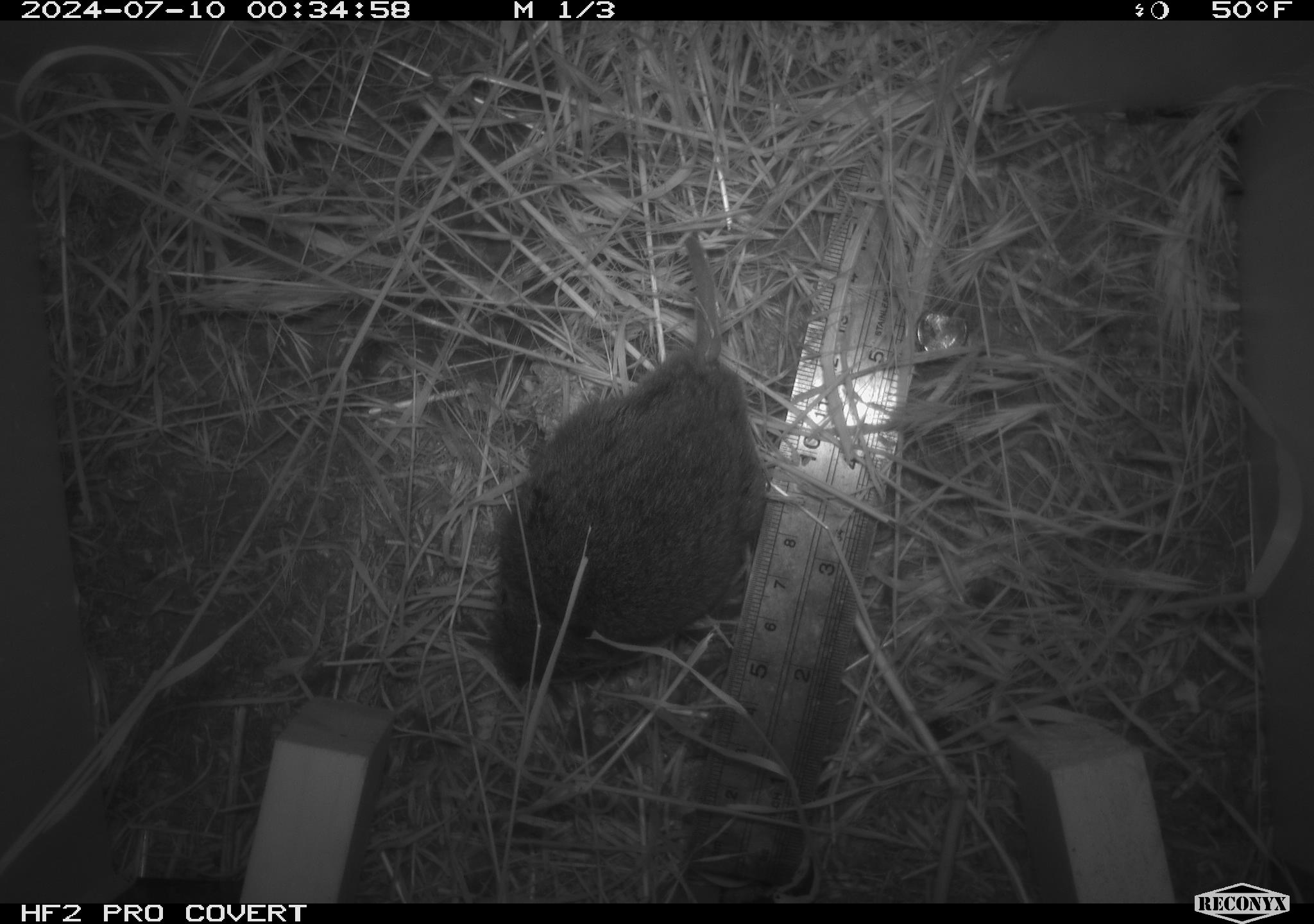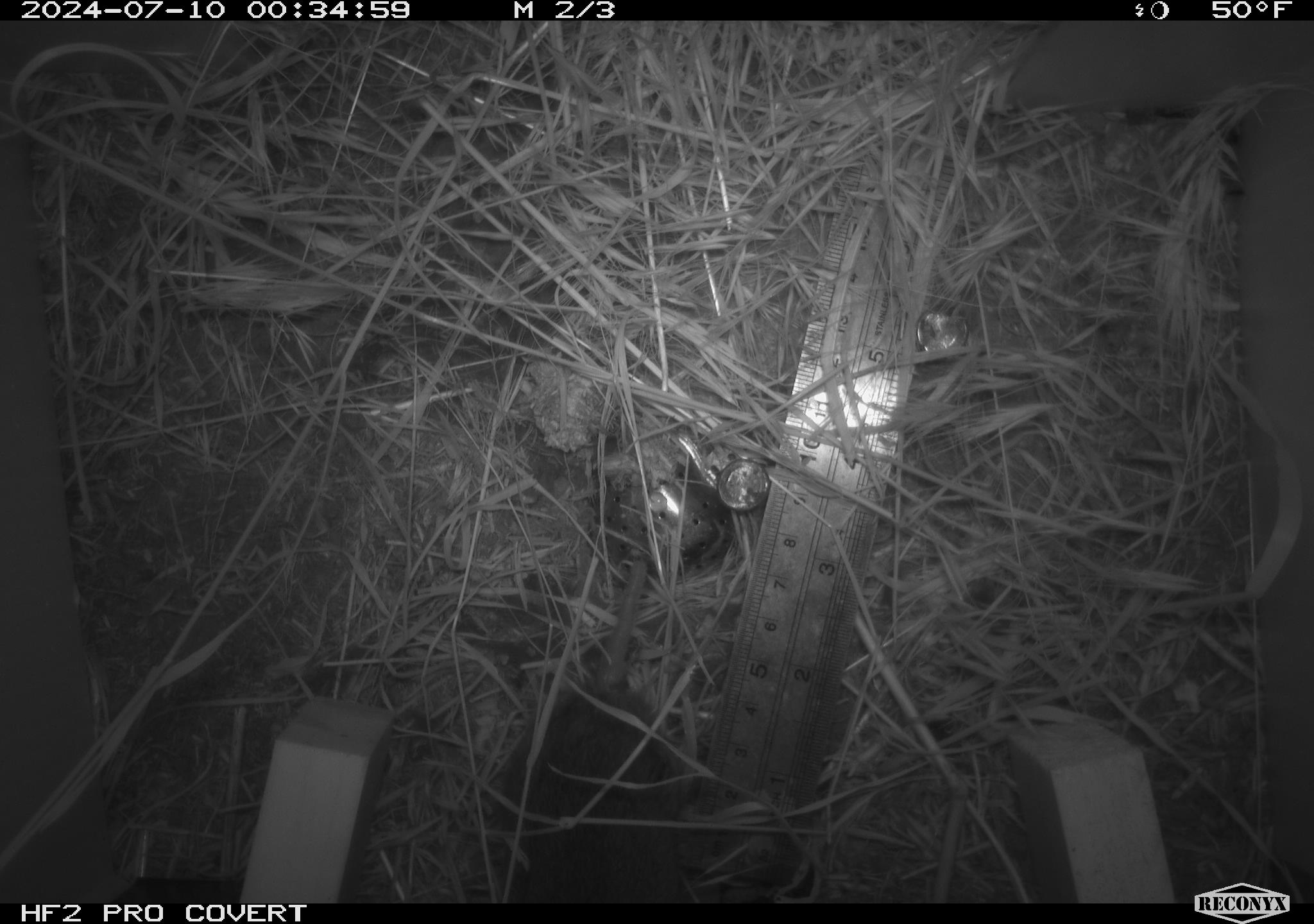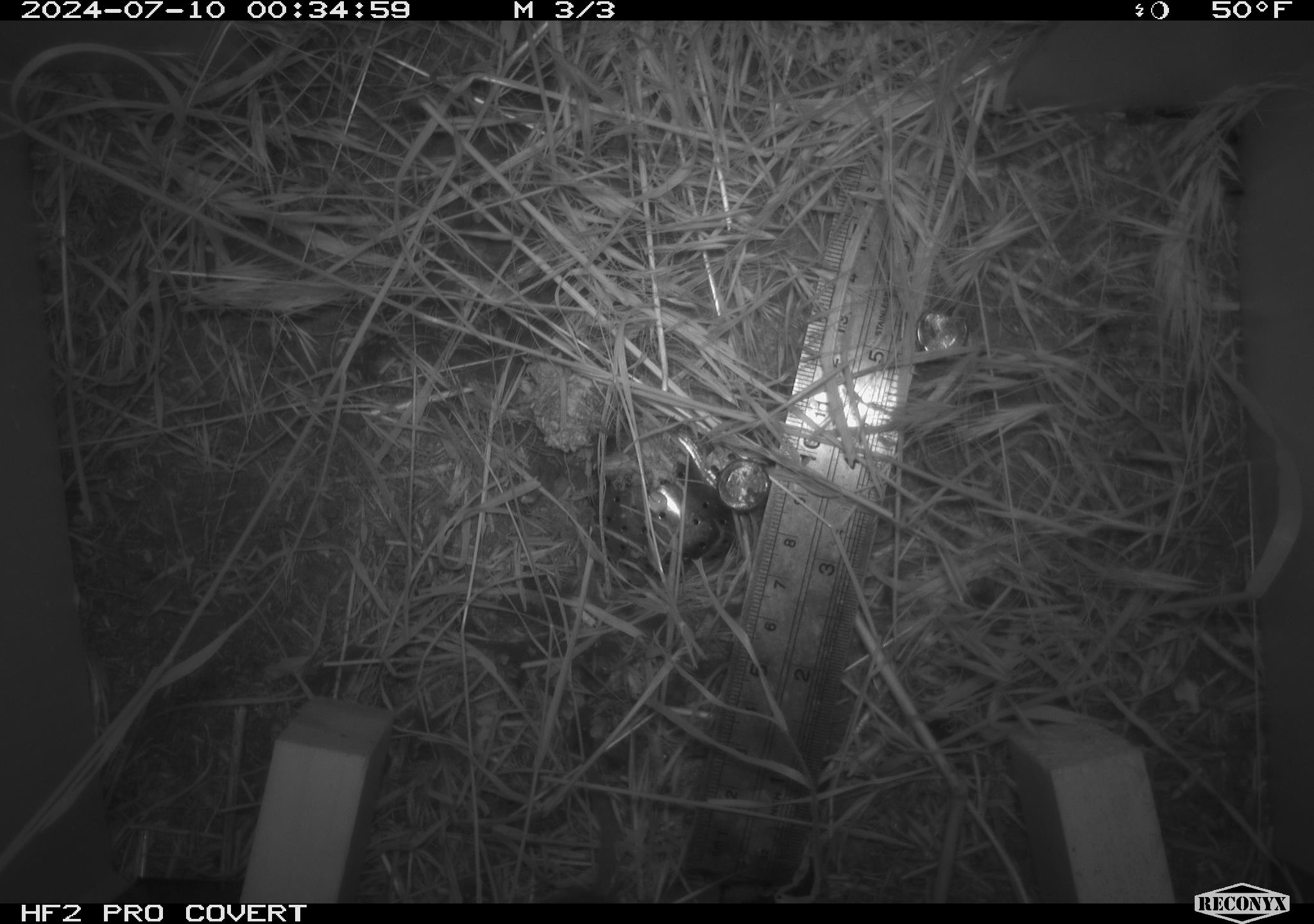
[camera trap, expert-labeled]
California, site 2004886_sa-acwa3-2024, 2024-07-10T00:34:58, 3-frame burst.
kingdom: Animalia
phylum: Chordata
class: Mammalia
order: Rodentia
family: Cricetidae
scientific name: Arvicolinae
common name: voles, lemmings, and muskrats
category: arvicolinae subfamily